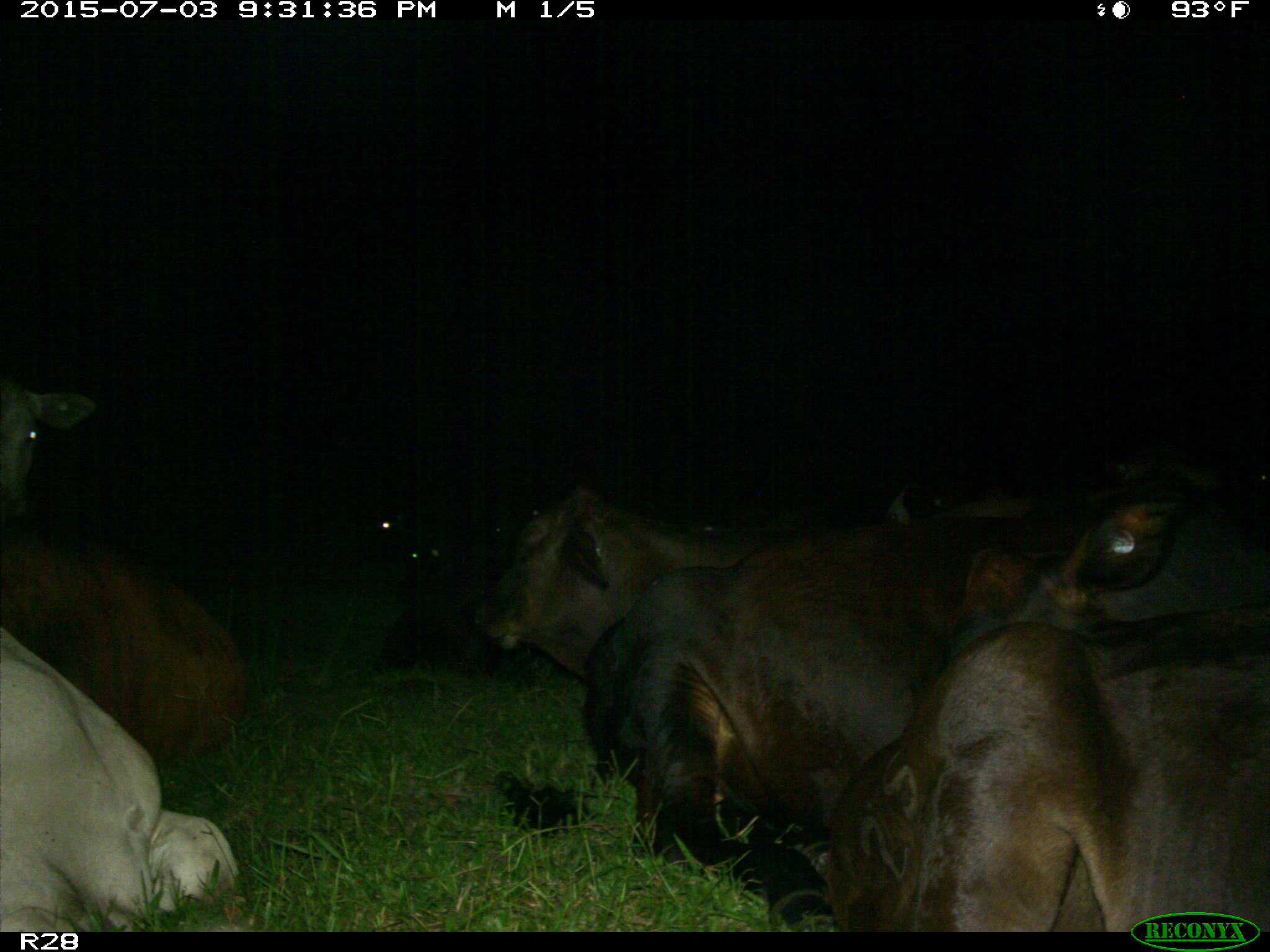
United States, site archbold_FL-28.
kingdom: Animalia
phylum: Chordata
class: Mammalia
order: Artiodactyla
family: Bovidae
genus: Bos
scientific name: Bos taurus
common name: domestic cow